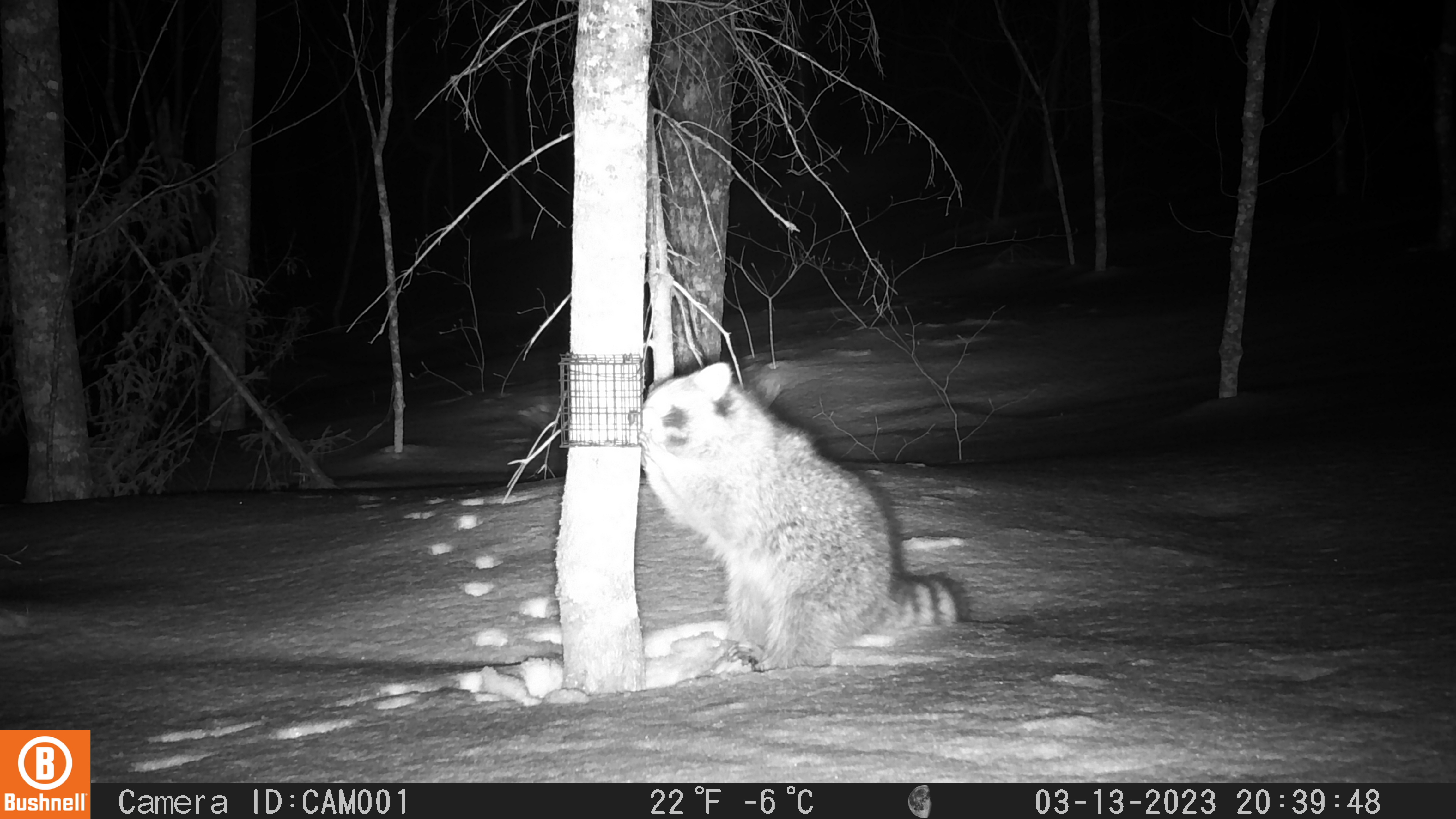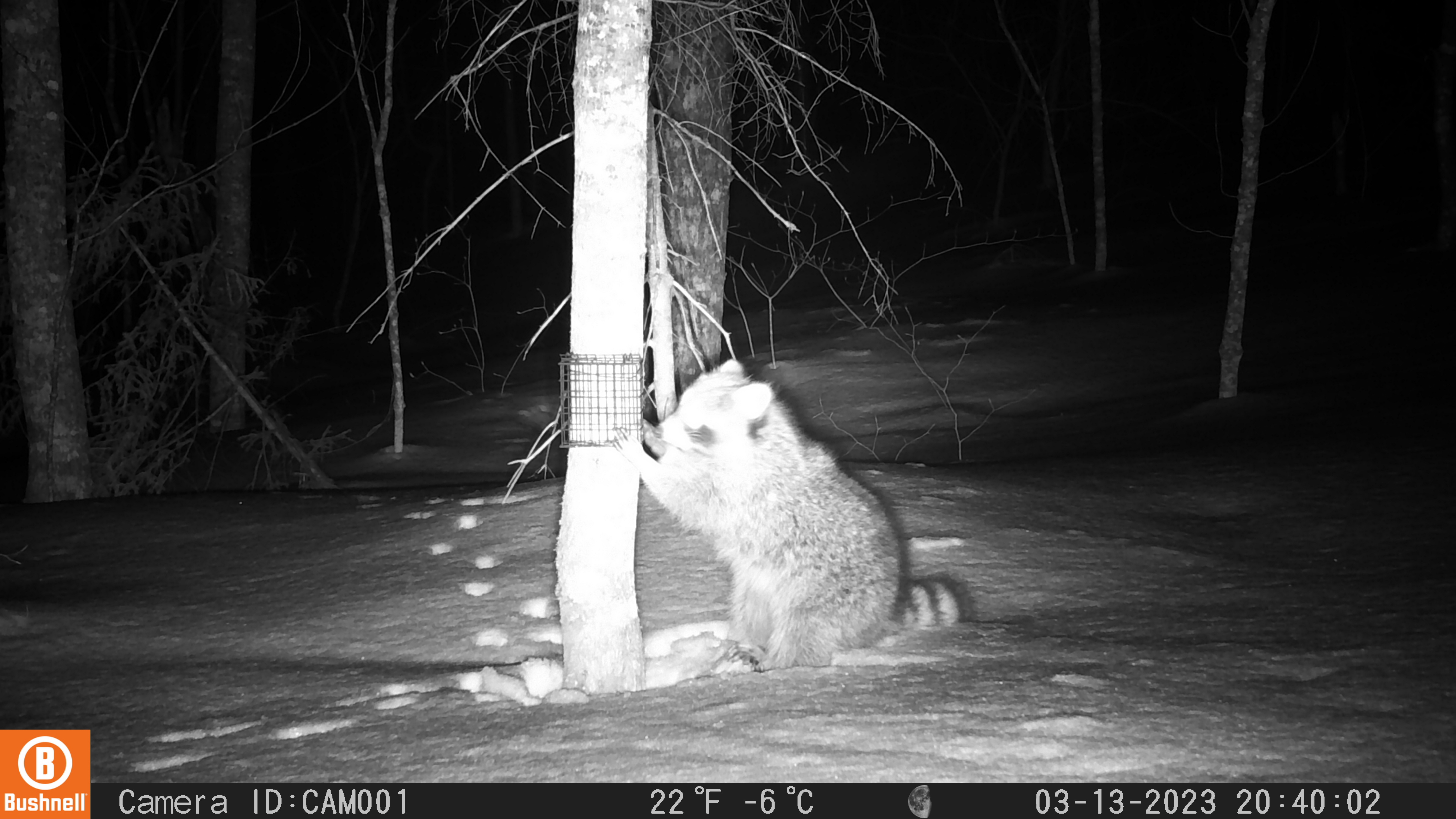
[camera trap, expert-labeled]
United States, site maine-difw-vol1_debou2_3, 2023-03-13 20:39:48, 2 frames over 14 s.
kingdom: Animalia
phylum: Chordata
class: Mammalia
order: Carnivora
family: Procyonidae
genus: Procyon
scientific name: Procyon lotor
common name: raccoon